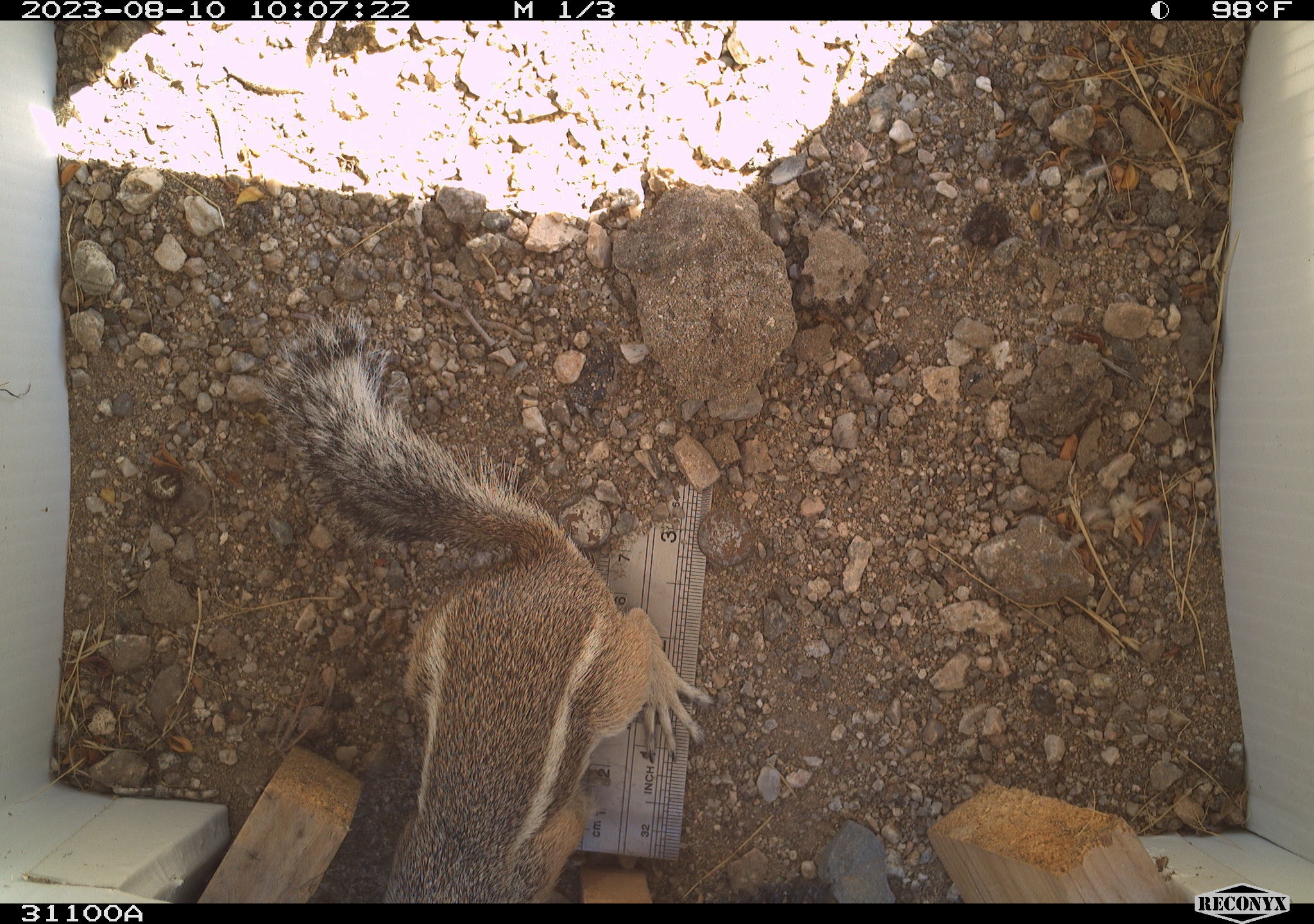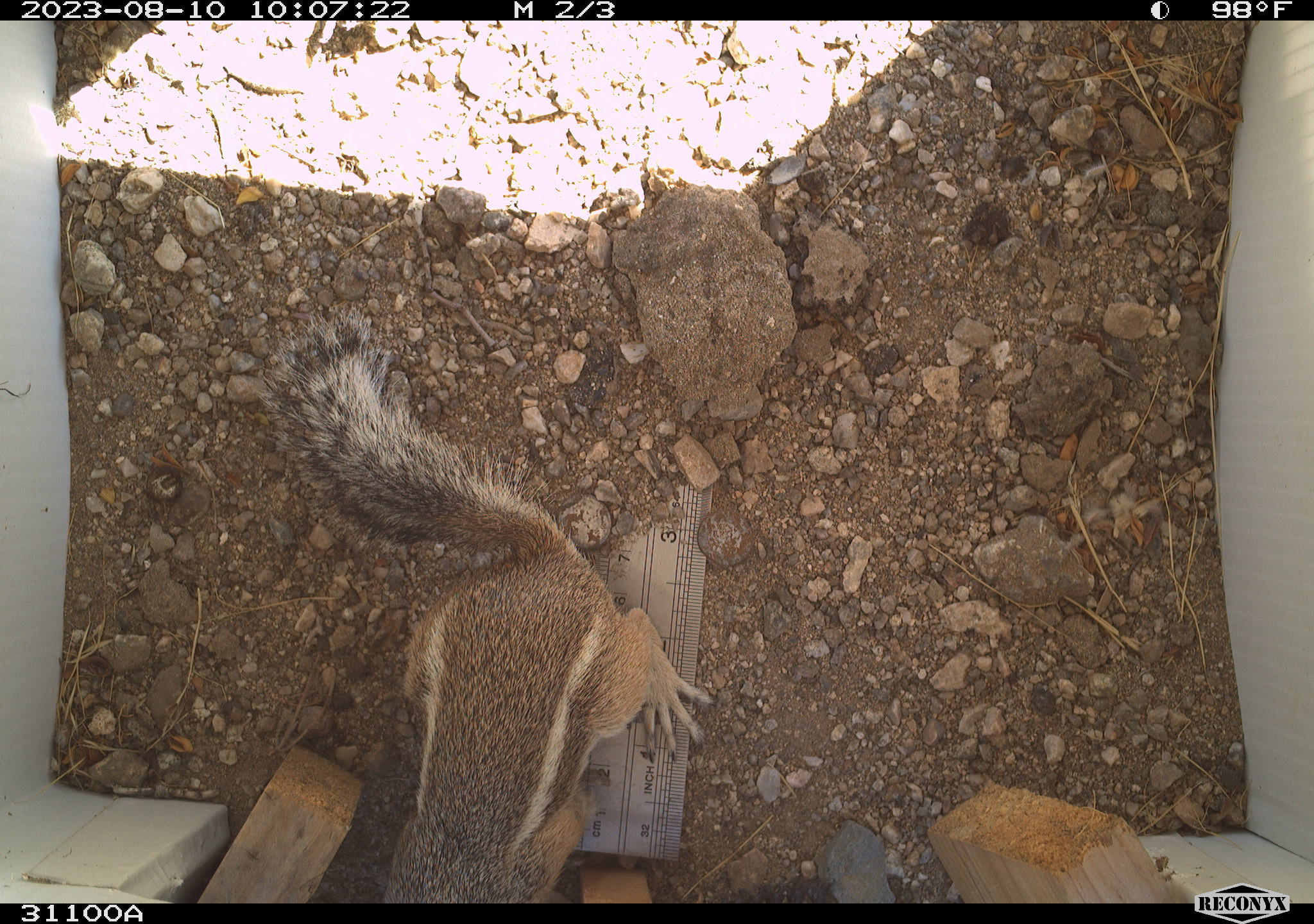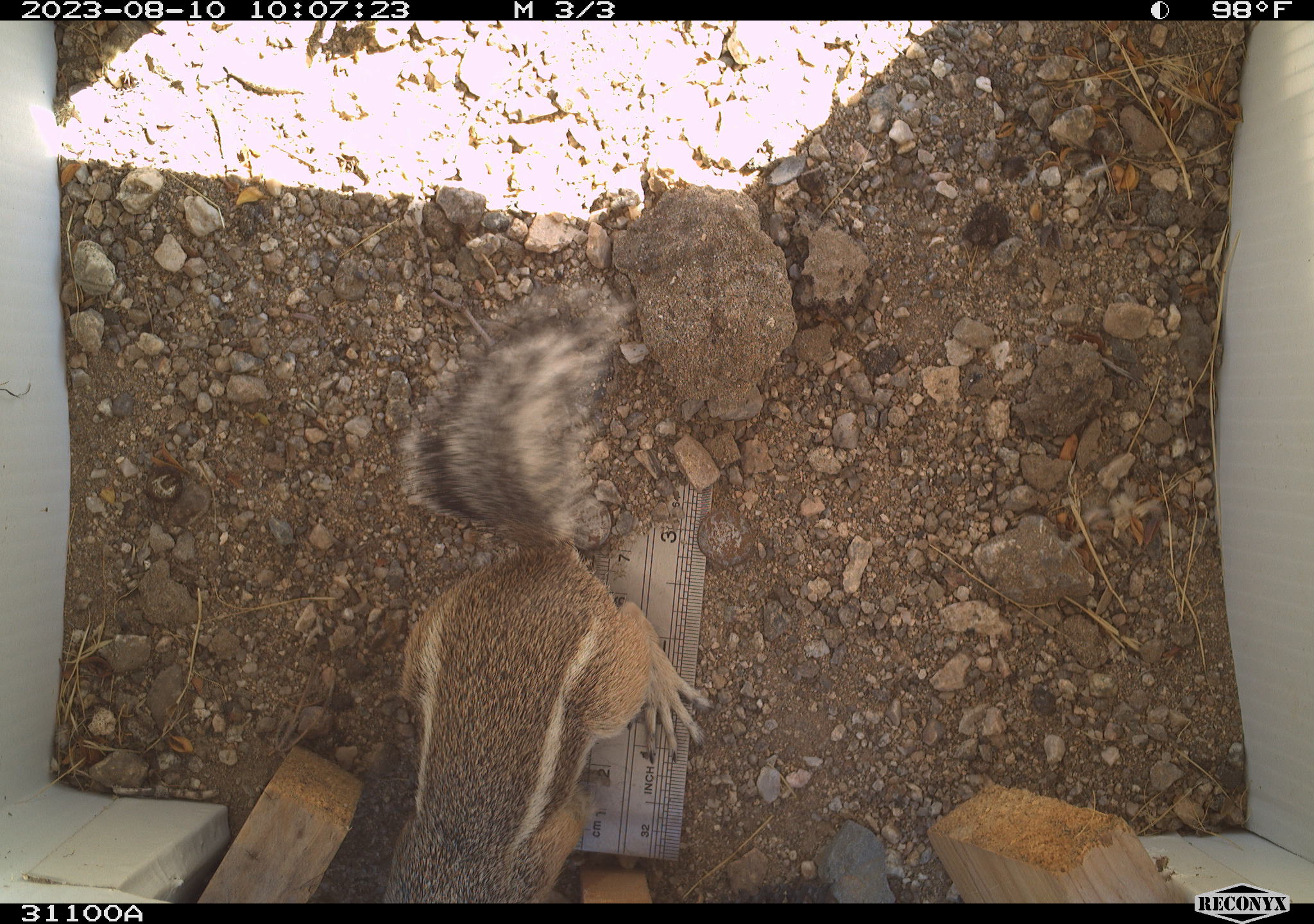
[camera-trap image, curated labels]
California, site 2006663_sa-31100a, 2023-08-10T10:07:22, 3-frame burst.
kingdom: Animalia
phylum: Chordata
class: Mammalia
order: Rodentia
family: Sciuridae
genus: Ammospermophilus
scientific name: Ammospermophilus leucurus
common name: white-tailed antelope squirrel